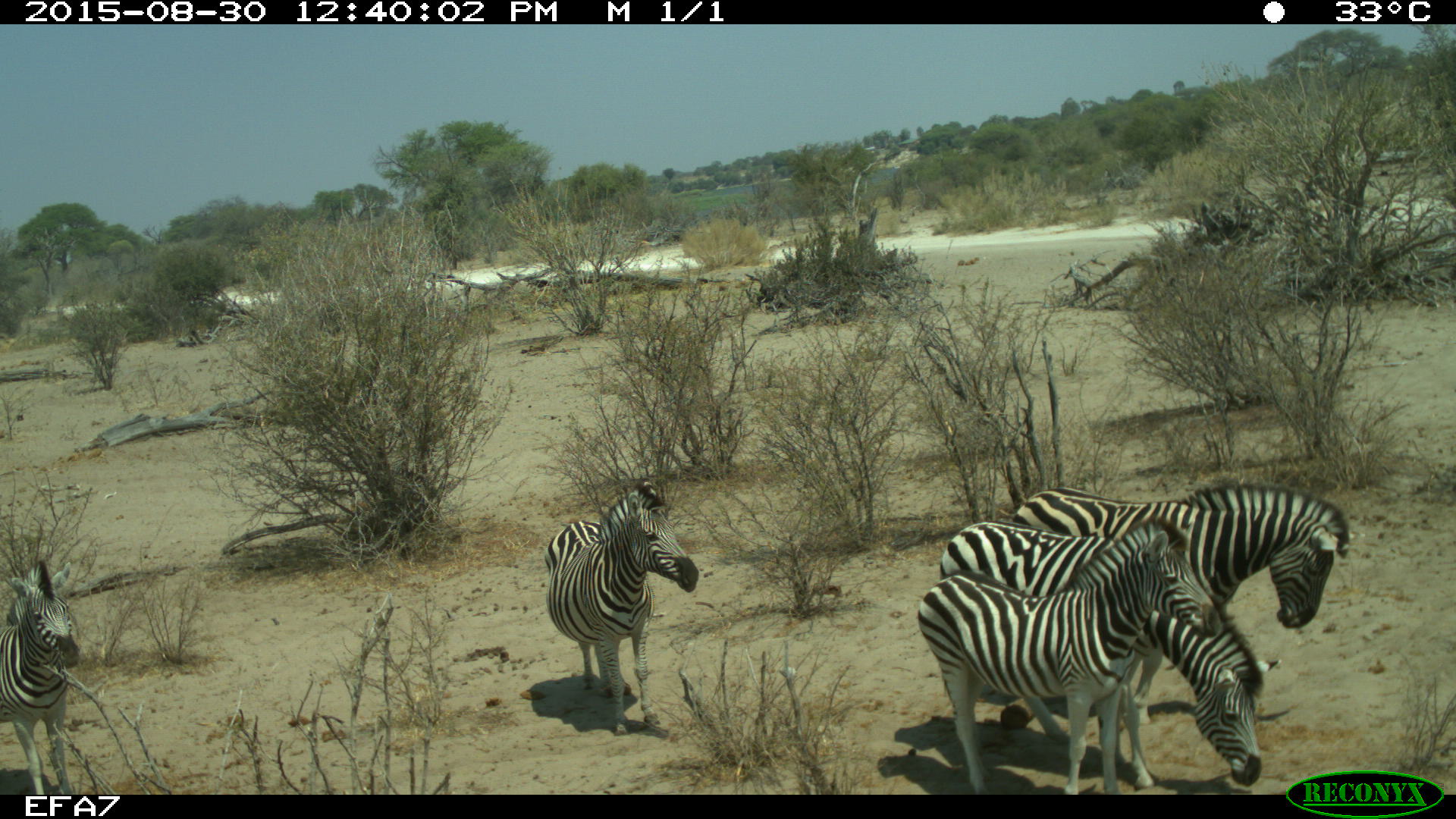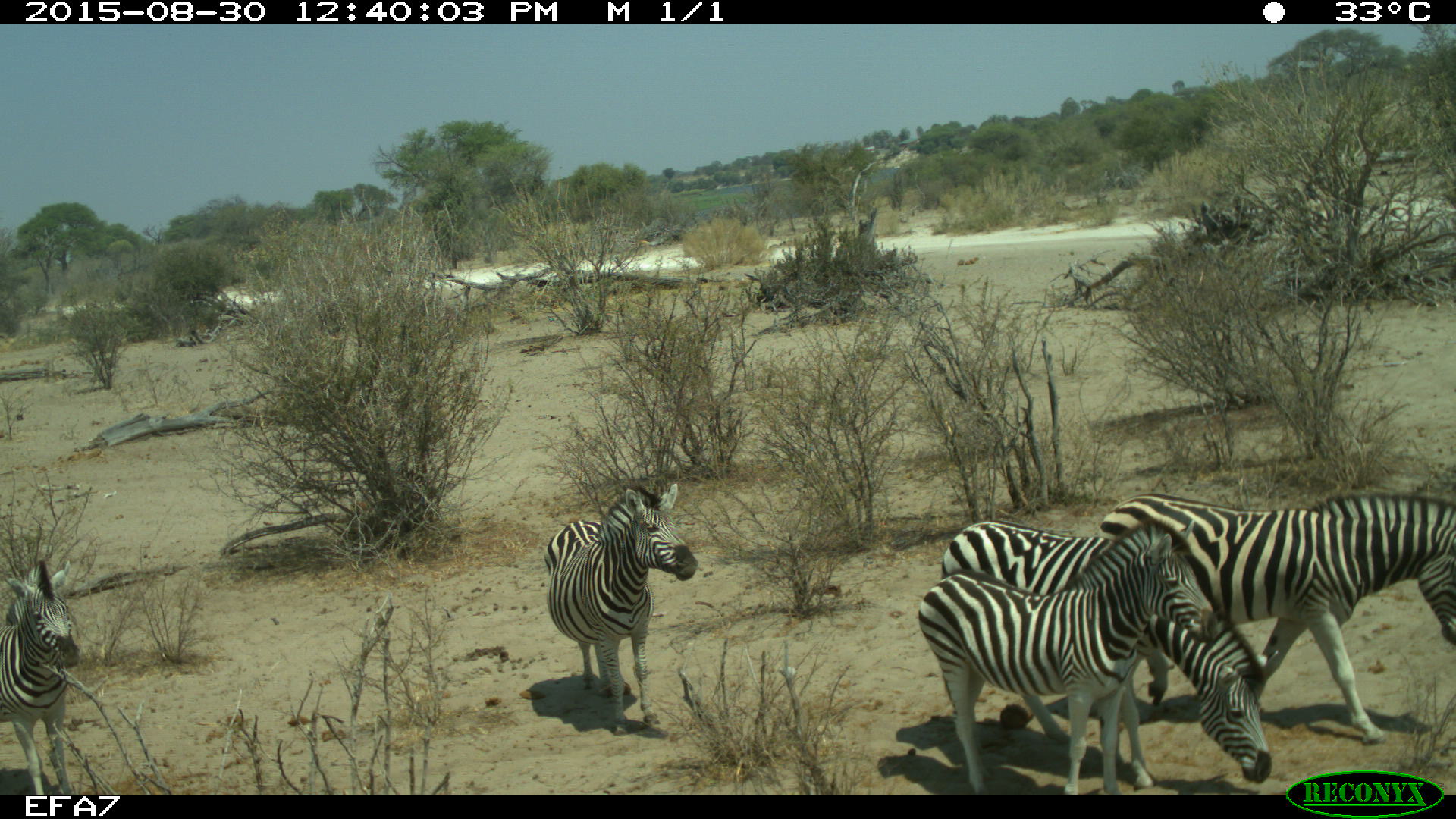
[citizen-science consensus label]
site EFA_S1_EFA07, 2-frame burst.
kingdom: Animalia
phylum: Chordata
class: Mammalia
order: Perissodactyla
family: Equidae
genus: Equus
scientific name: Equus quagga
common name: plains zebra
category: zebraplains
Zebraplains (plains zebra) (Equus quagga), count 5. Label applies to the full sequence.